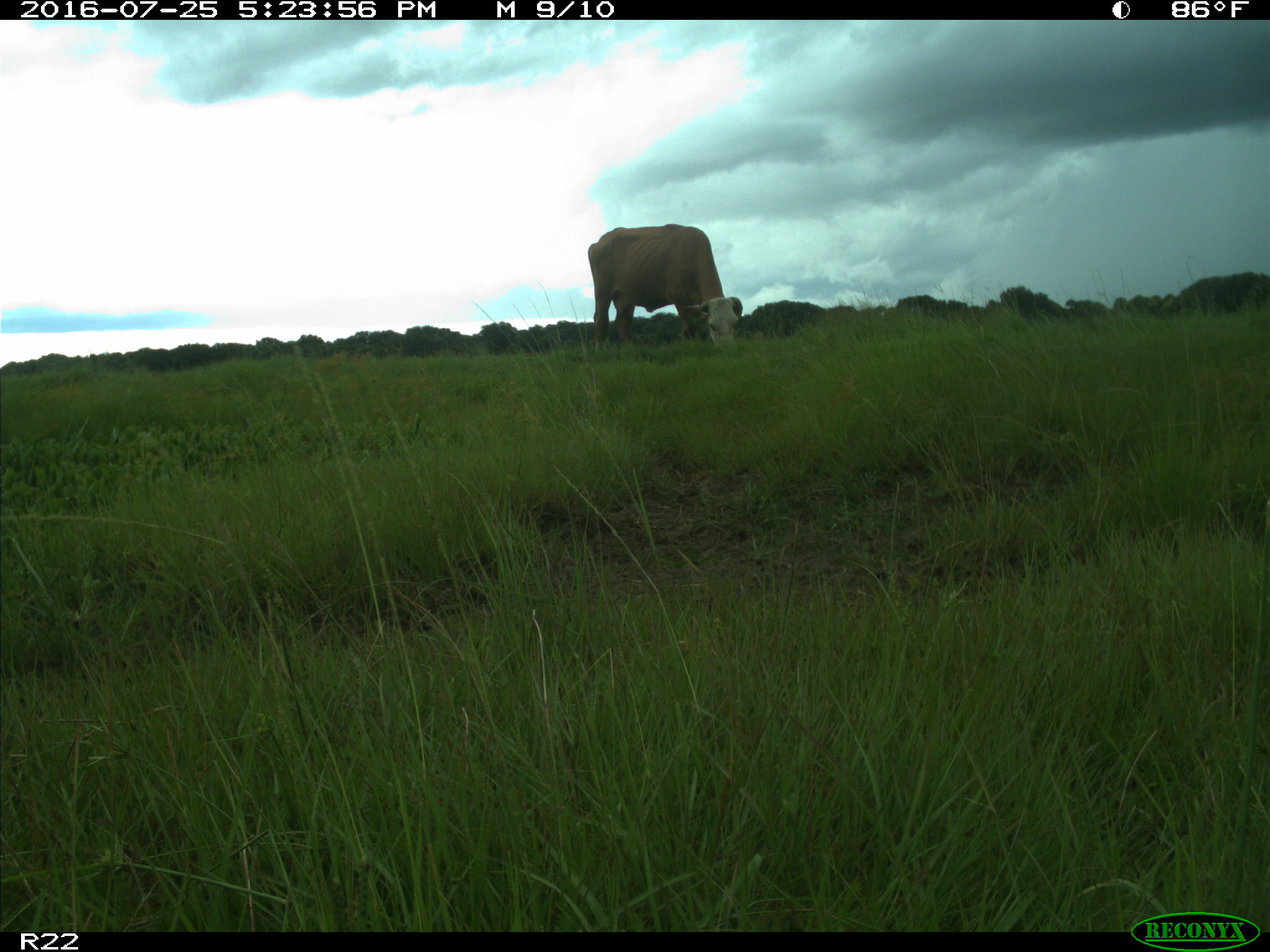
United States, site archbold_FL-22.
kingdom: Animalia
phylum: Chordata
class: Mammalia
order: Artiodactyla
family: Bovidae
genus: Bos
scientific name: Bos taurus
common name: domestic cow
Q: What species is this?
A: Bos taurus (domestic cow).